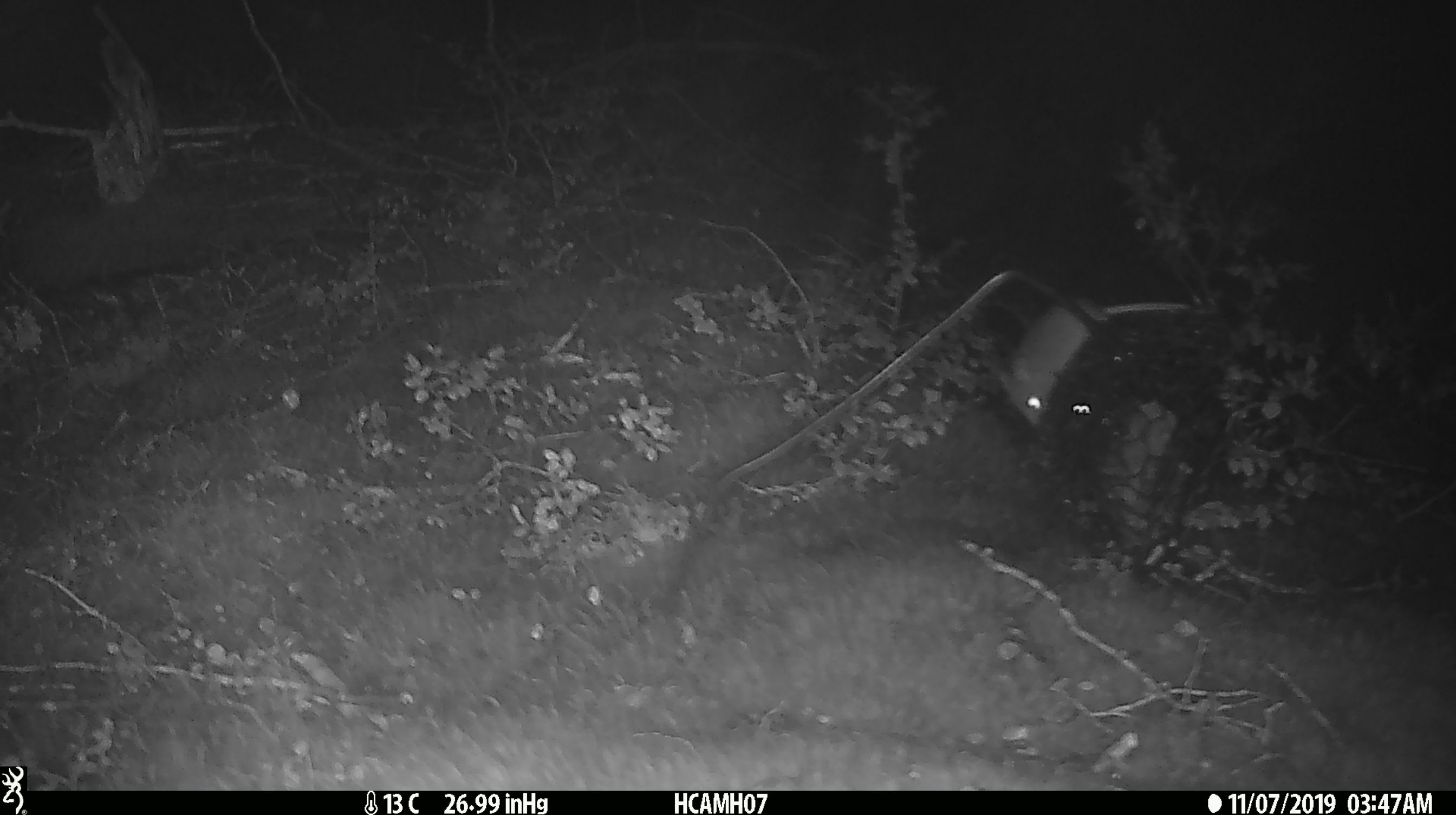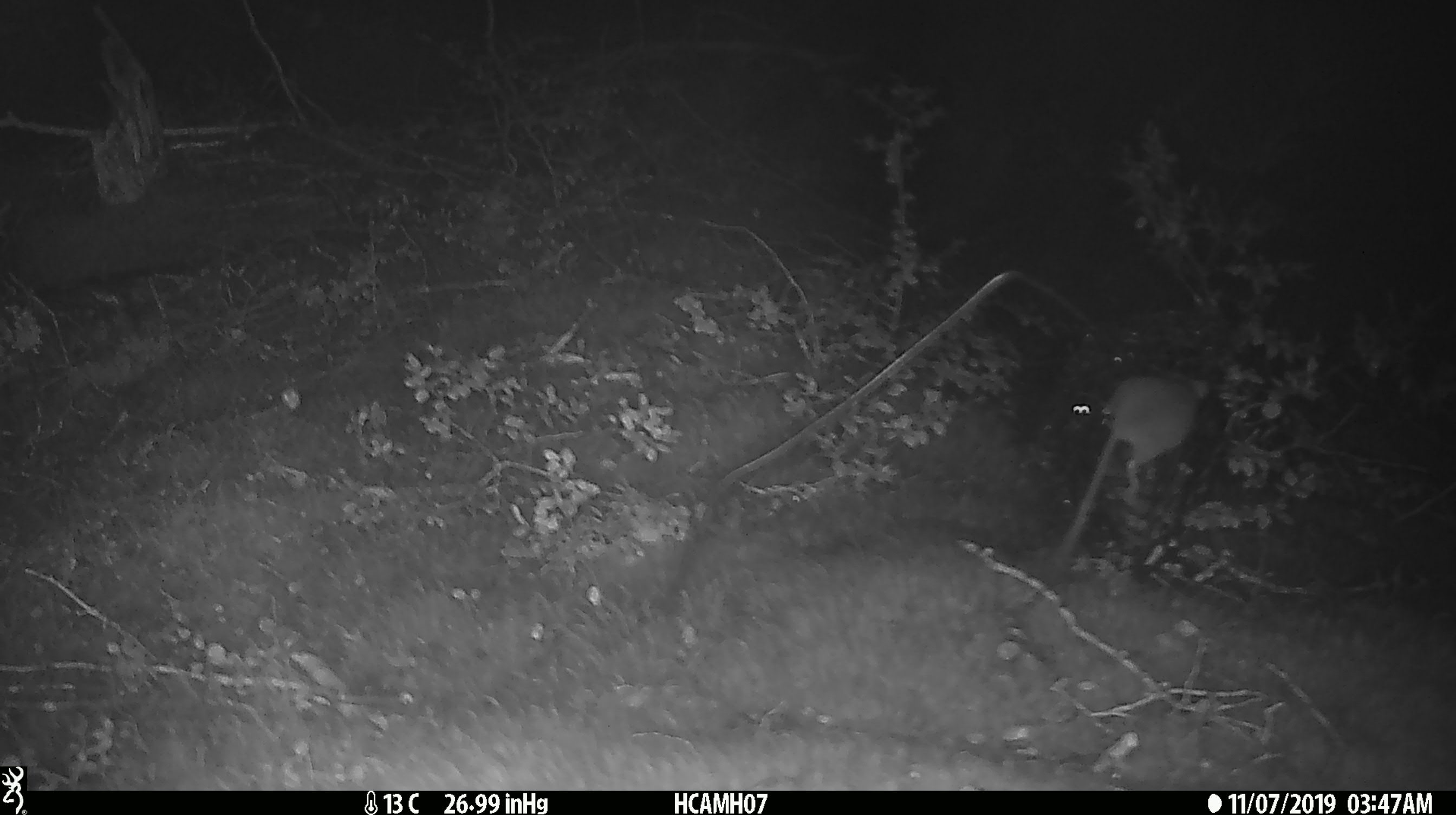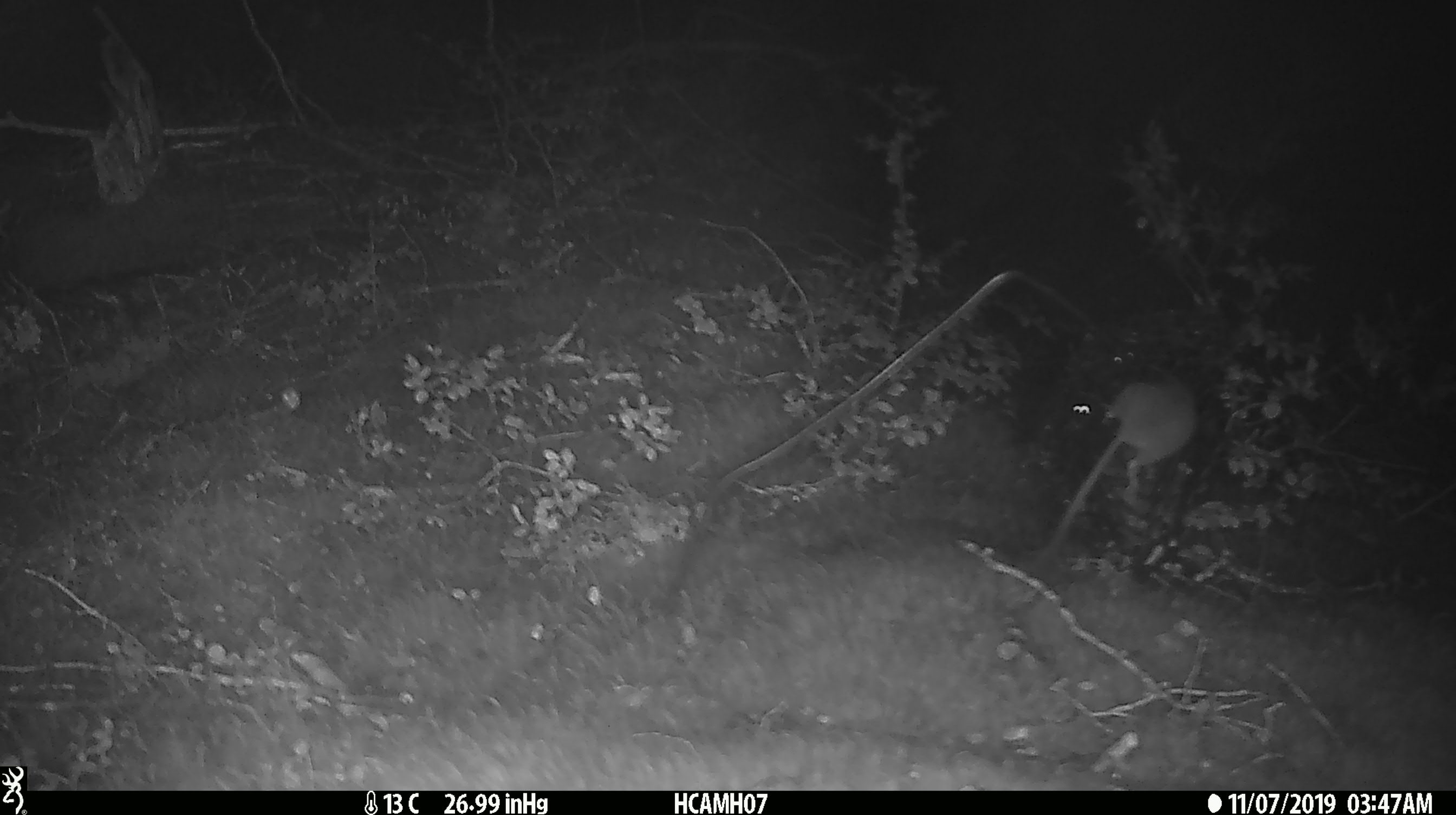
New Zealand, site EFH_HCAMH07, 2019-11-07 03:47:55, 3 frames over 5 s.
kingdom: Animalia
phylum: Chordata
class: Mammalia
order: Rodentia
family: Muridae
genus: Mus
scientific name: Mus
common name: mouse